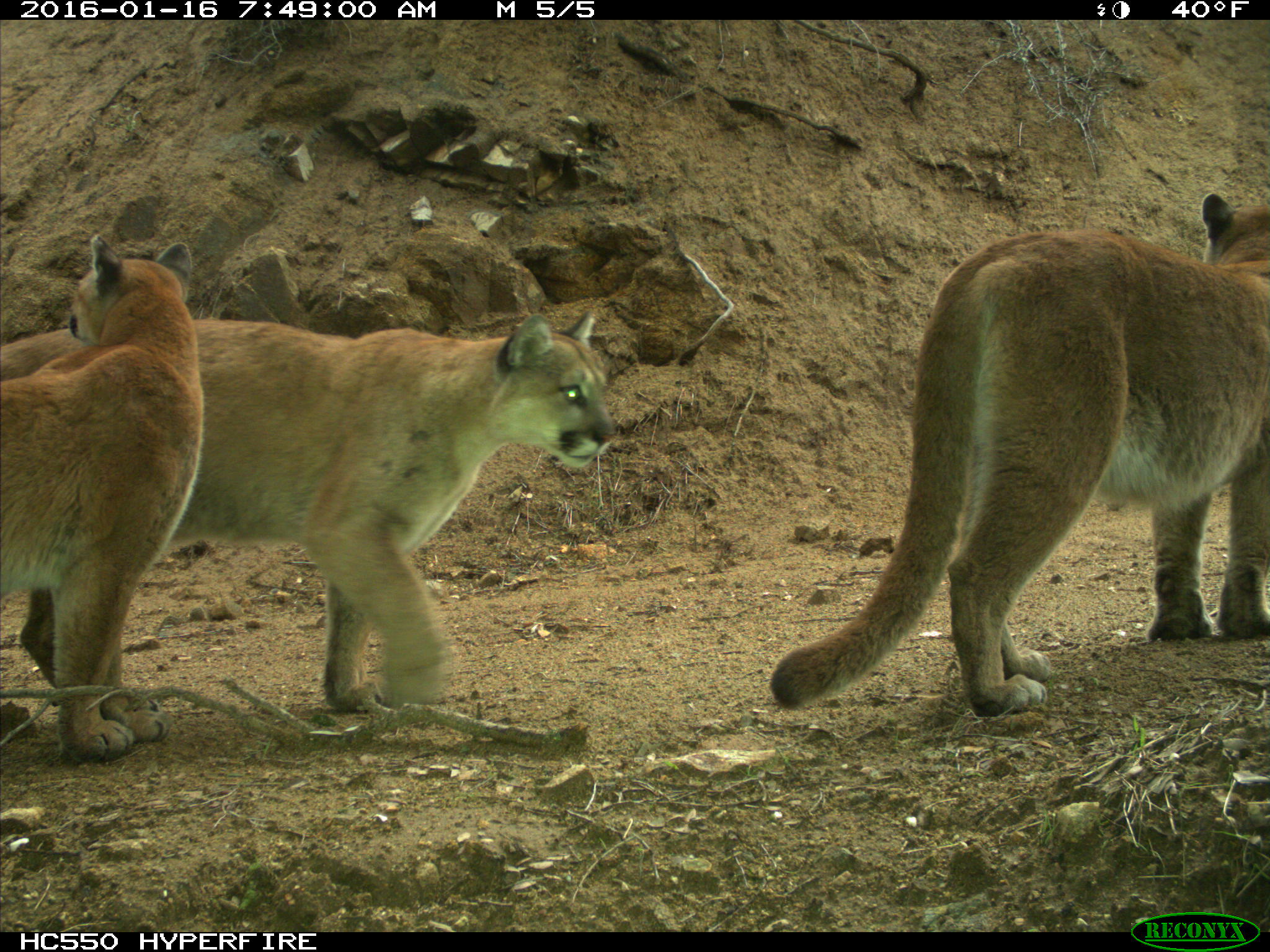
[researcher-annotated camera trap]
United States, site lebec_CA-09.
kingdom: Animalia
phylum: Chordata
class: Mammalia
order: Carnivora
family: Felidae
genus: Puma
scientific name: Puma concolor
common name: mountain lion